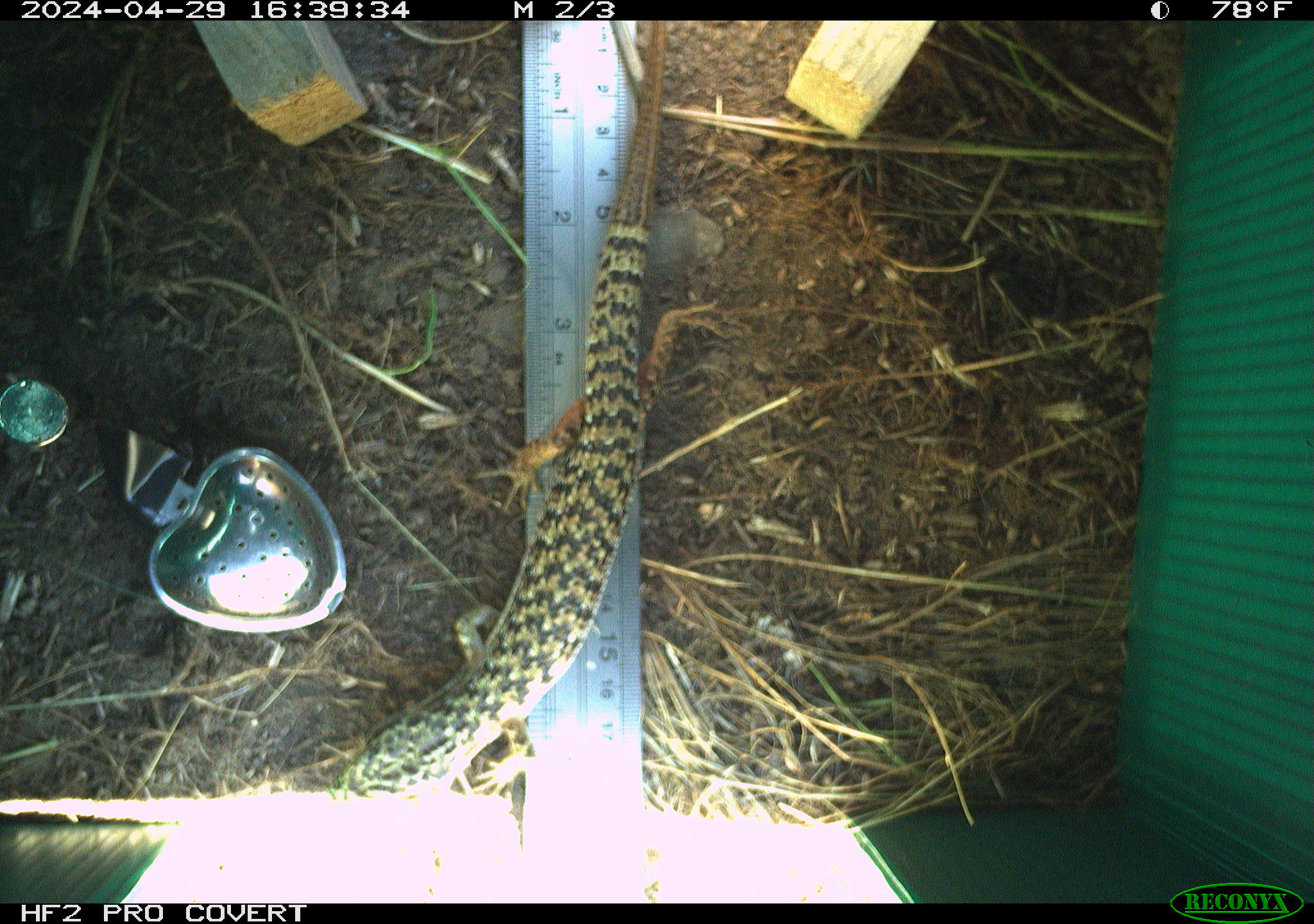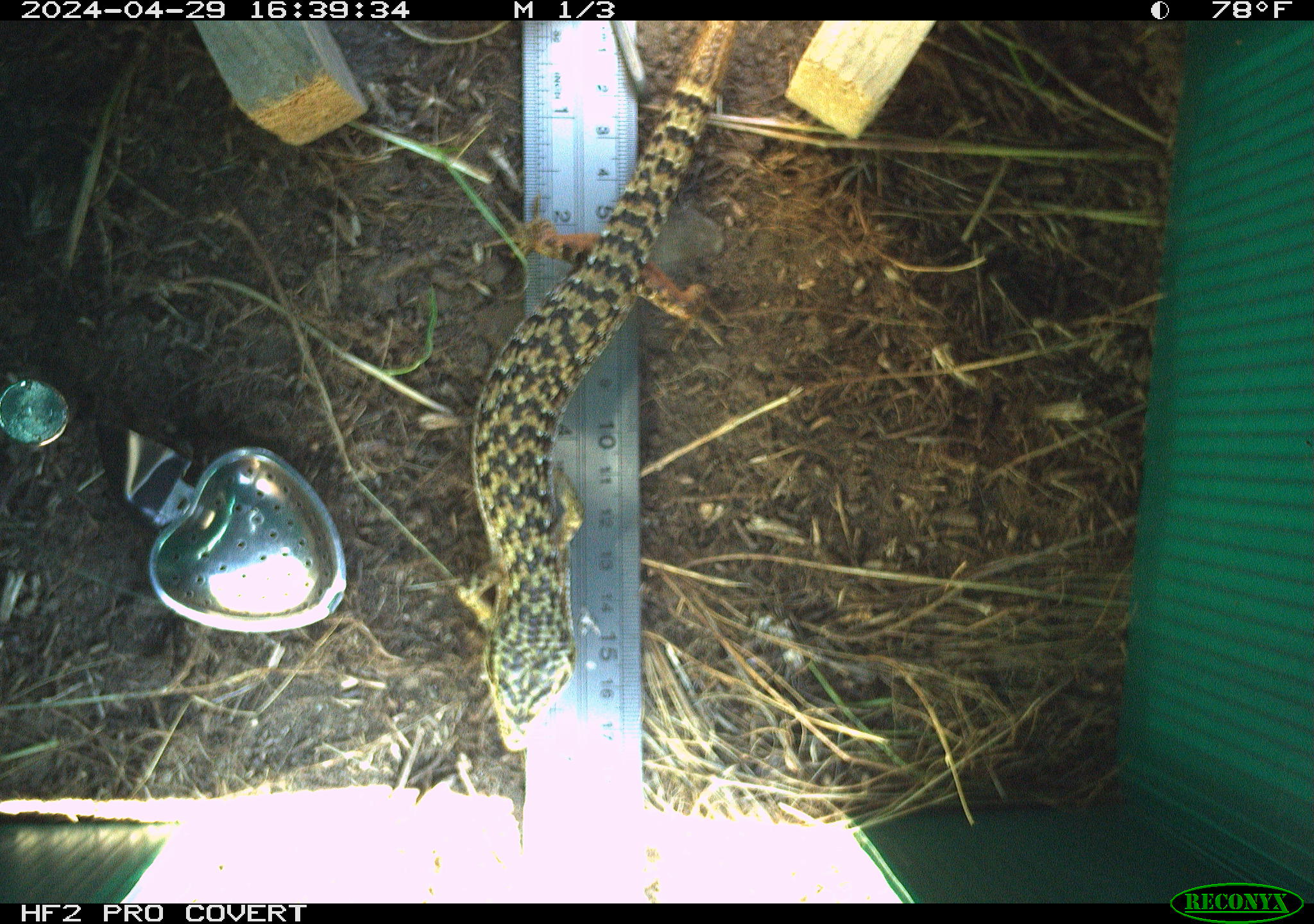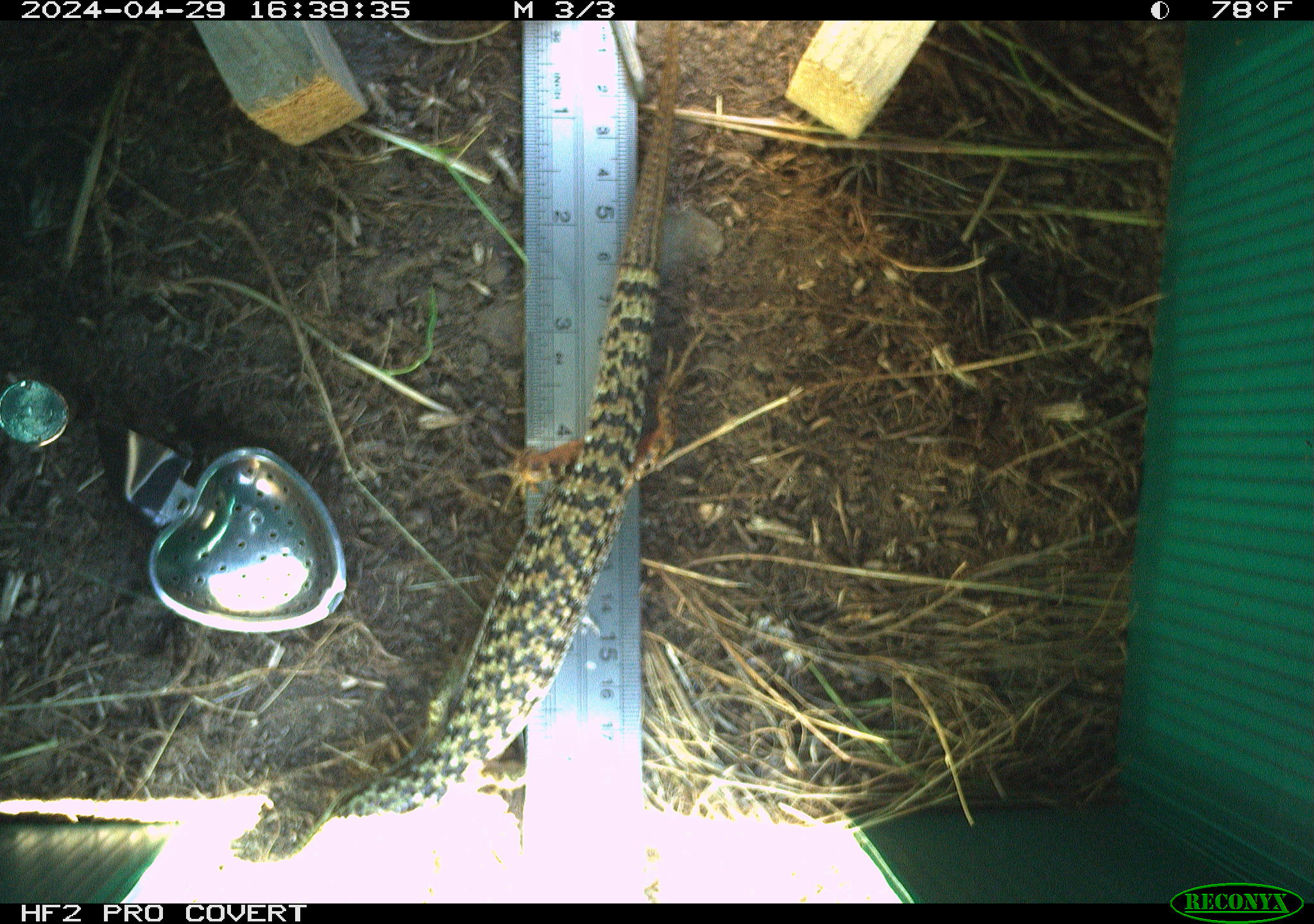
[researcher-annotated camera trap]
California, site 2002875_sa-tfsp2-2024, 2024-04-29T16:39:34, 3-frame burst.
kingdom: Animalia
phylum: Chordata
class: Reptilia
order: Squamata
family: Anguidae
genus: Elgaria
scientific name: Elgaria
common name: alligator lizards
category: elgaria species